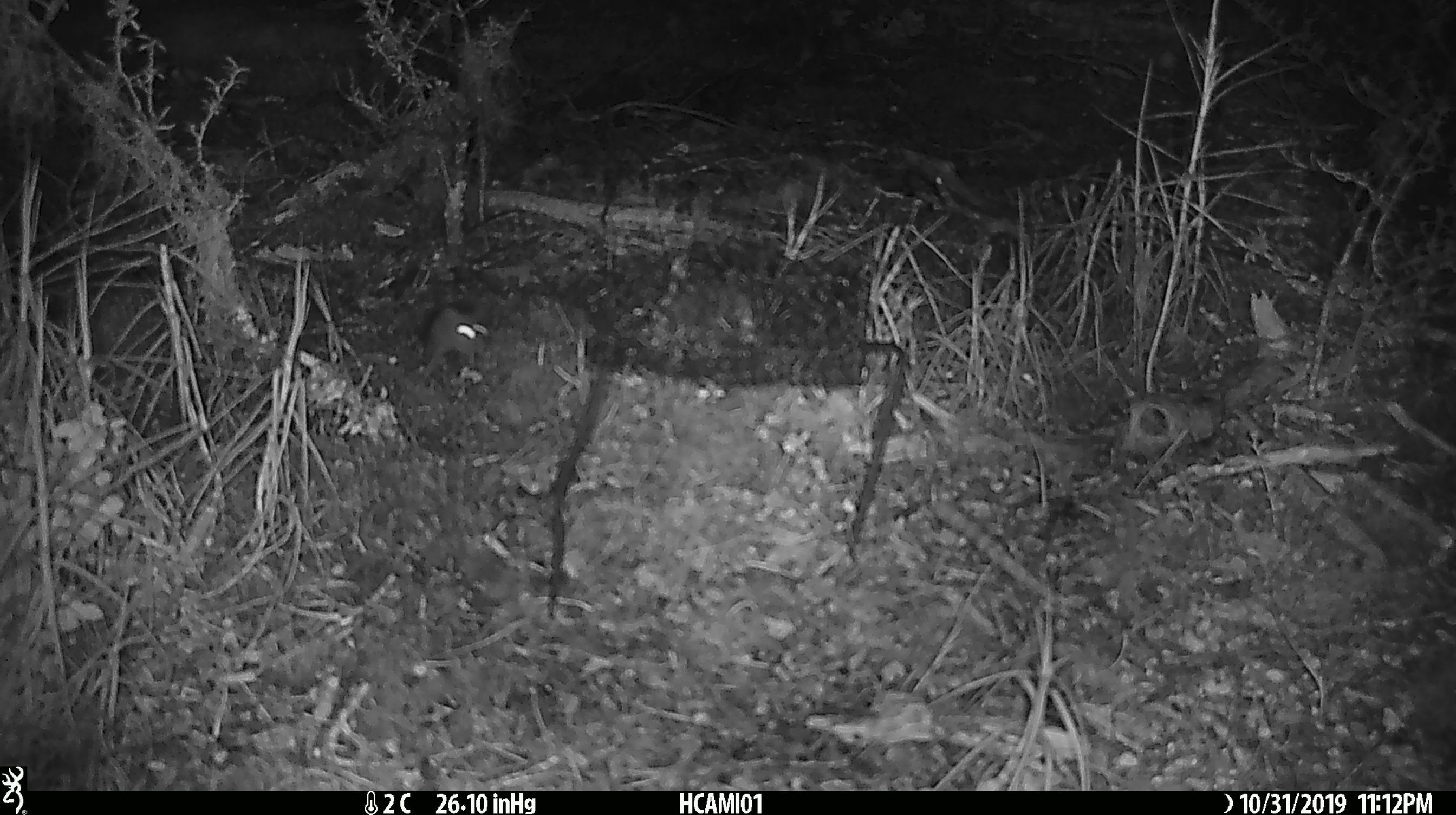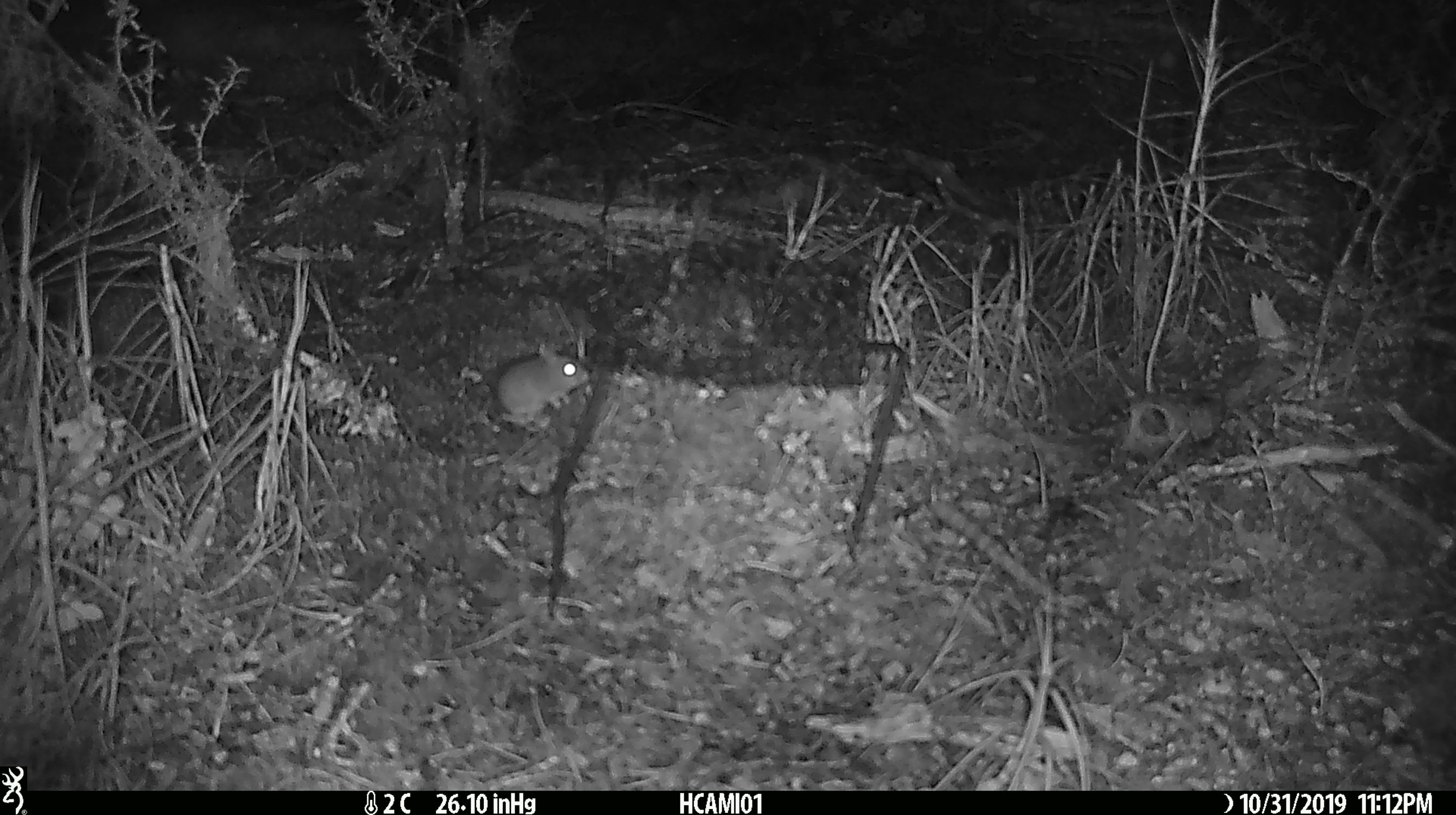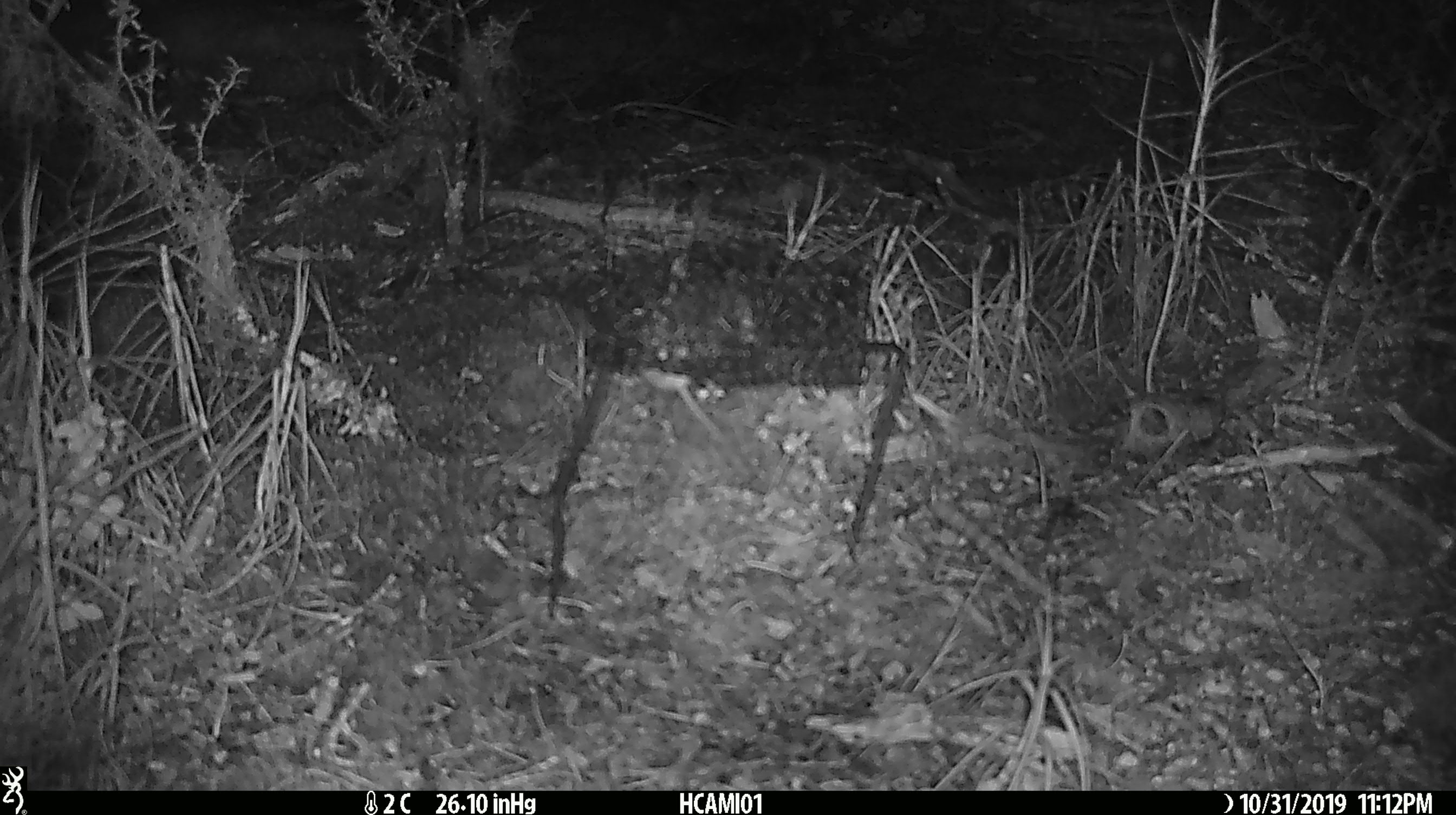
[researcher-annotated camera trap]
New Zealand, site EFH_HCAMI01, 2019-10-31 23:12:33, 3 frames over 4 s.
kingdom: Animalia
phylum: Chordata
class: Mammalia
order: Rodentia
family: Muridae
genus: Mus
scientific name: Mus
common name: mouse